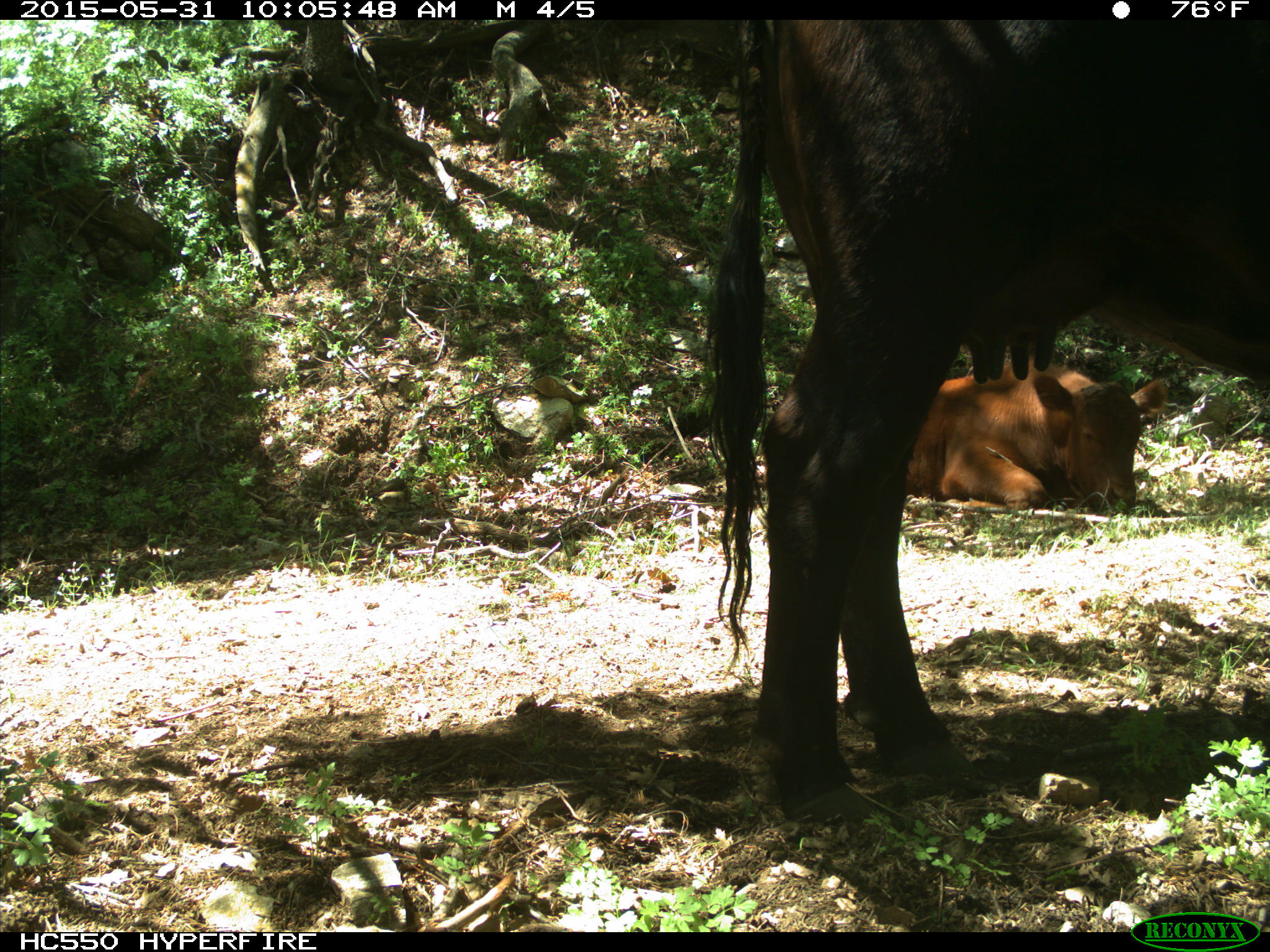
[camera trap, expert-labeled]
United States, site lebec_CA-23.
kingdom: Animalia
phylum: Chordata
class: Mammalia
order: Artiodactyla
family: Bovidae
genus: Bos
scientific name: Bos taurus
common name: domestic cow